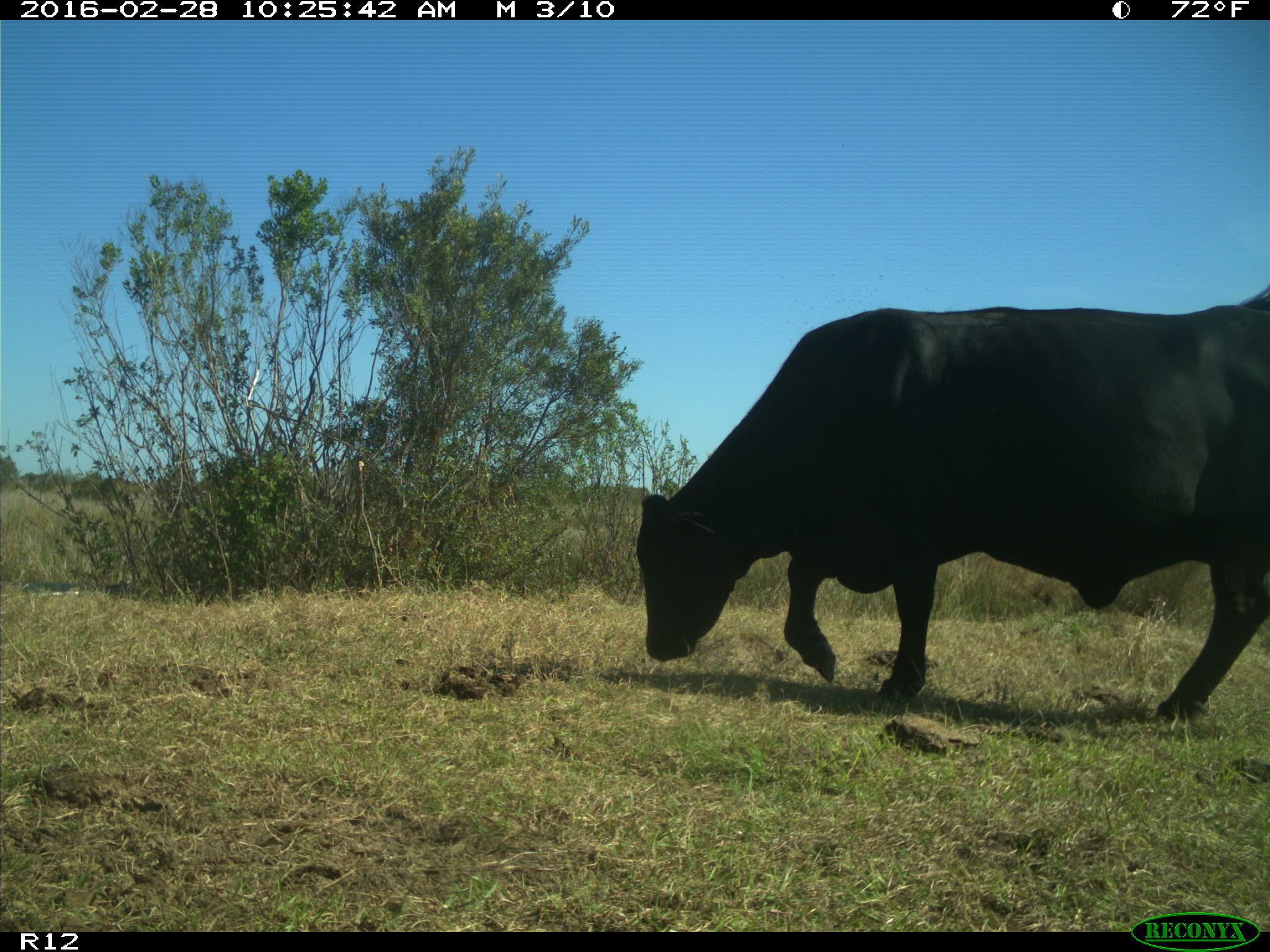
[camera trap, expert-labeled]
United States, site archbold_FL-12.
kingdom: Animalia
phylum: Chordata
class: Mammalia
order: Artiodactyla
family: Bovidae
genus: Bos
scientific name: Bos taurus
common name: domestic cow